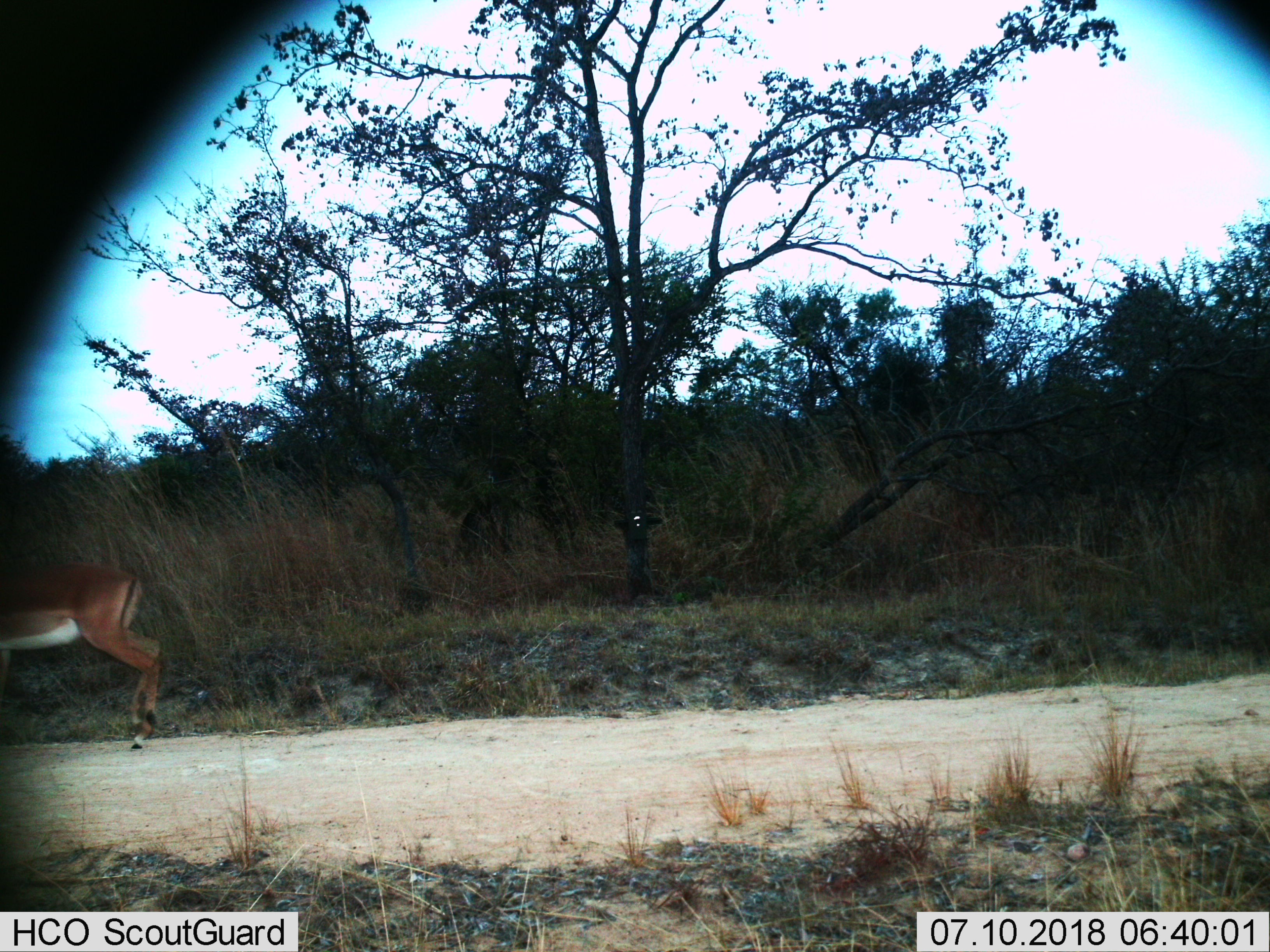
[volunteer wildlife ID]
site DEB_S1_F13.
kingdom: Animalia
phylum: Chordata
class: Mammalia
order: Artiodactyla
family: Bovidae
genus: Aepyceros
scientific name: Aepyceros melampus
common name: impala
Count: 1.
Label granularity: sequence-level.